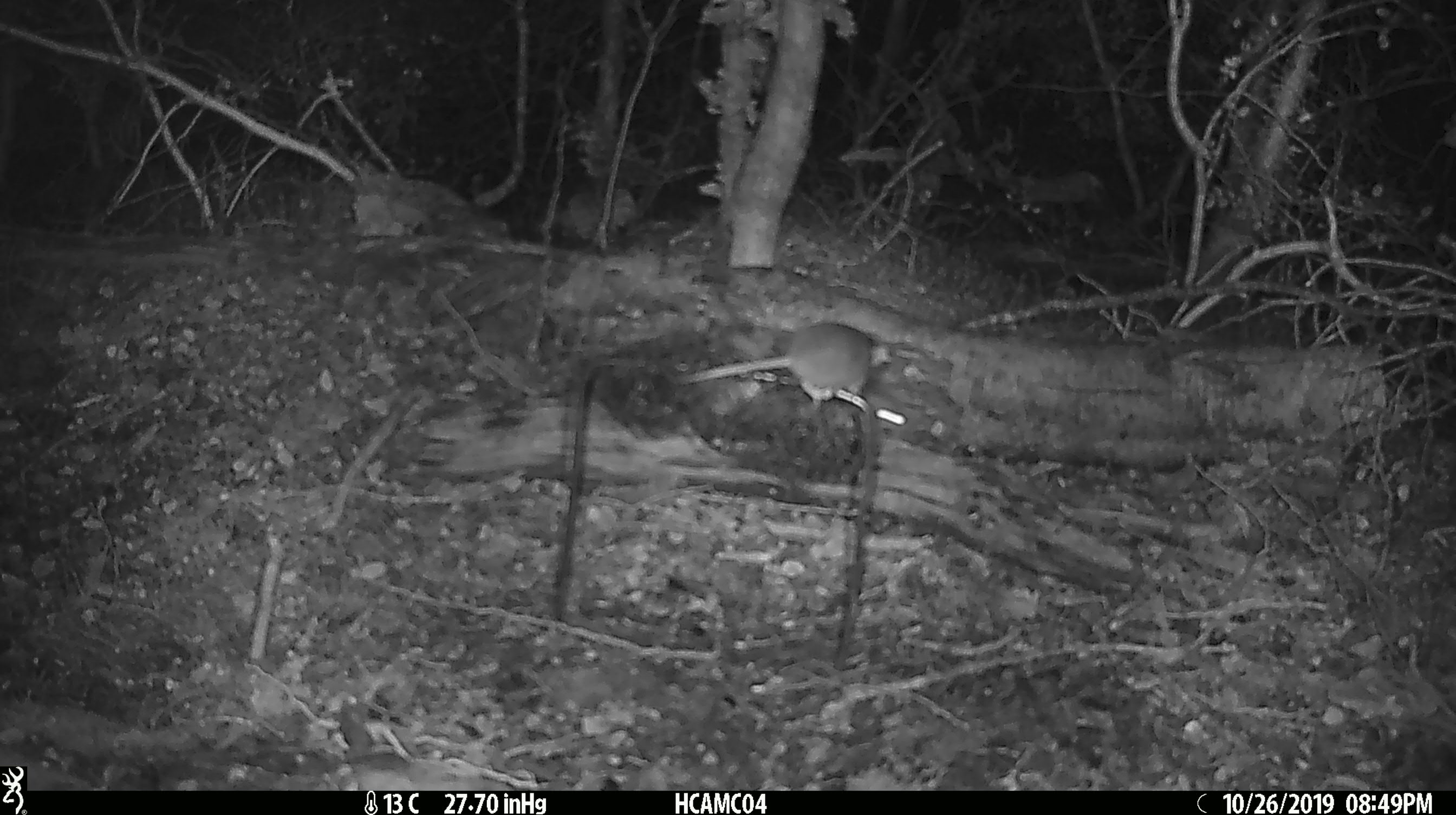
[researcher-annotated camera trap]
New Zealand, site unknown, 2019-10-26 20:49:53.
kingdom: Animalia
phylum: Chordata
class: Mammalia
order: Rodentia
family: Muridae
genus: Mus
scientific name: Mus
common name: mouse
Mouse (Mus).